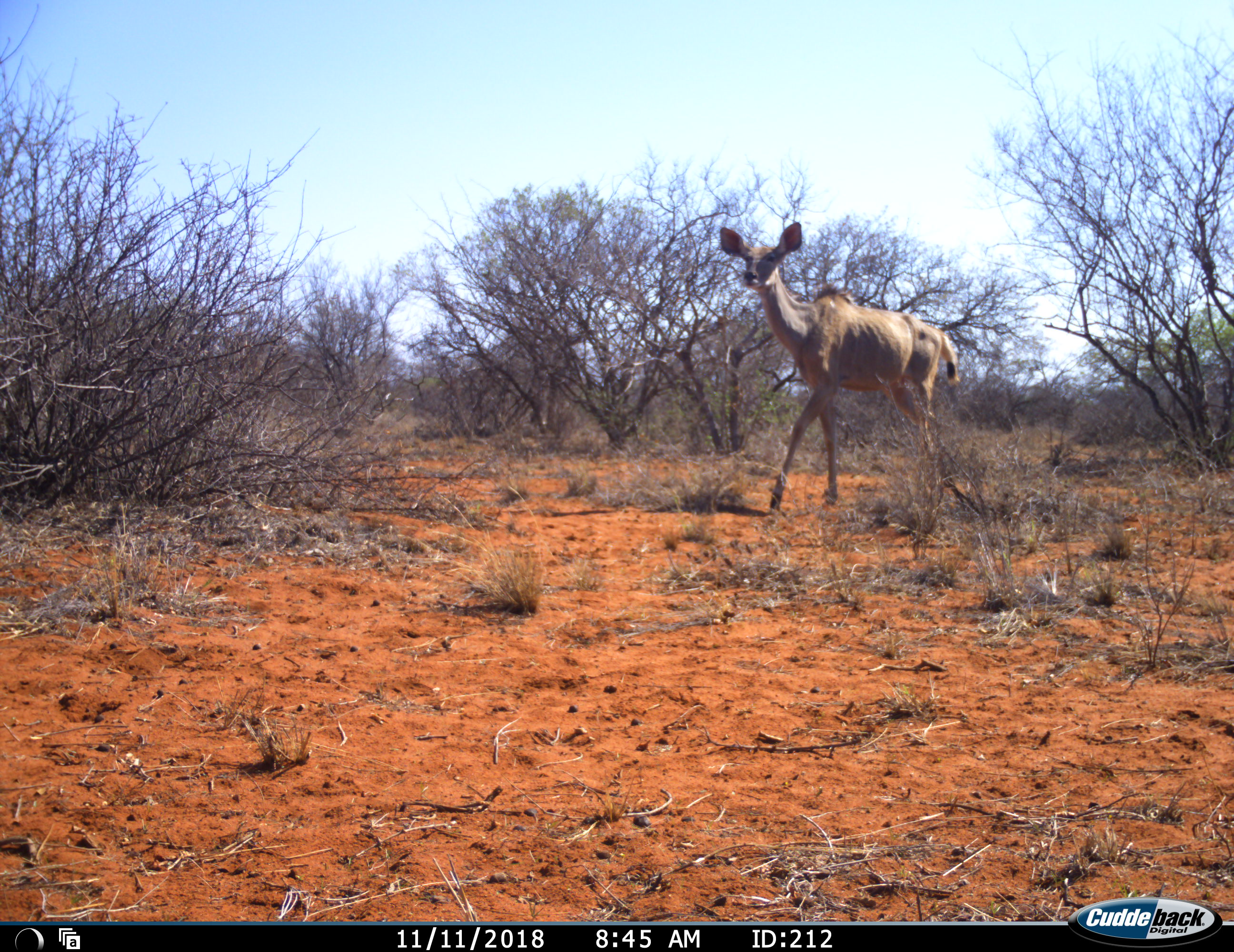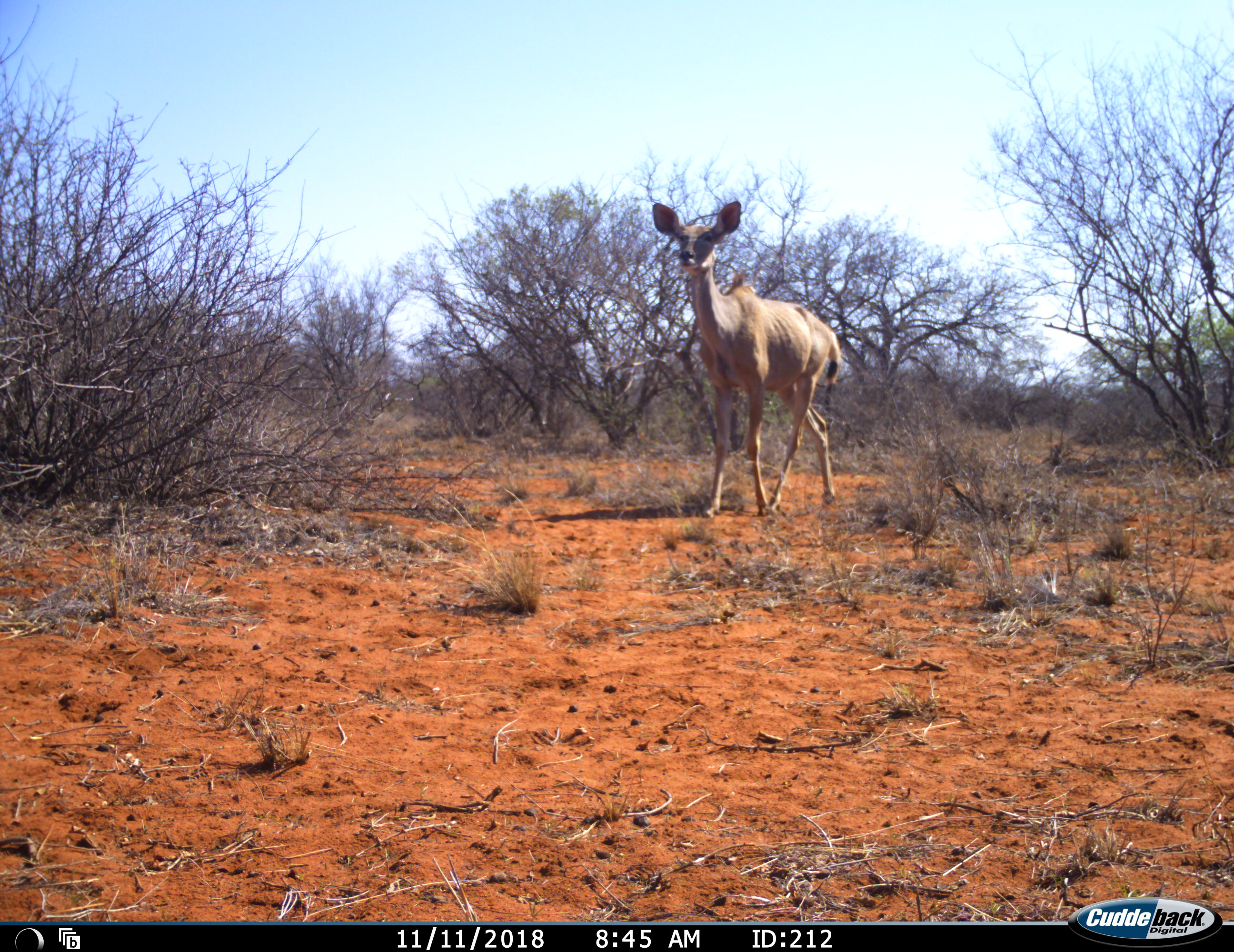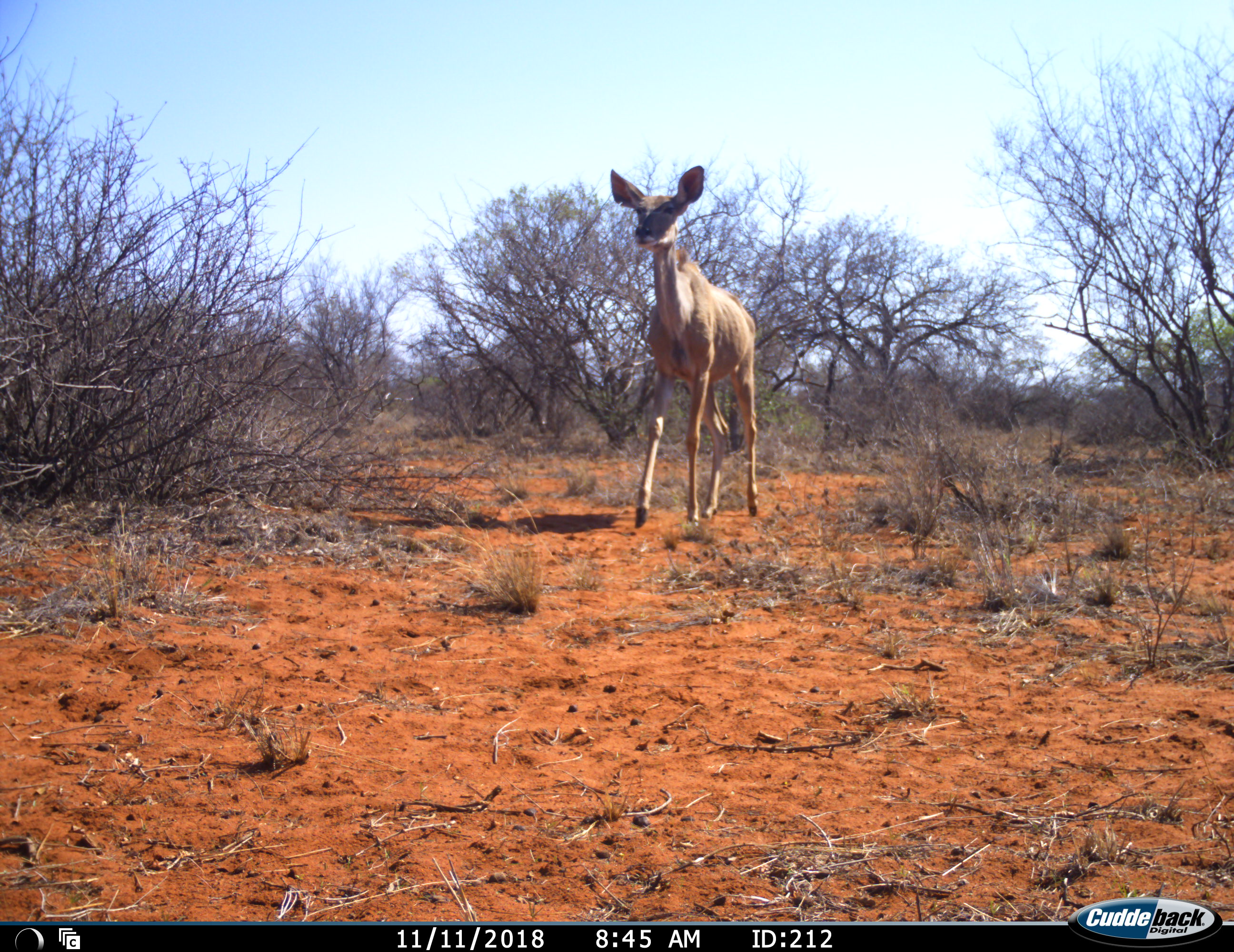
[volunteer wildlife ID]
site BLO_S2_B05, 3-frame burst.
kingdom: Animalia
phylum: Chordata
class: Mammalia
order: Artiodactyla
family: Bovidae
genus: Tragelaphus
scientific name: Tragelaphus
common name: kudu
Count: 1.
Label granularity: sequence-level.